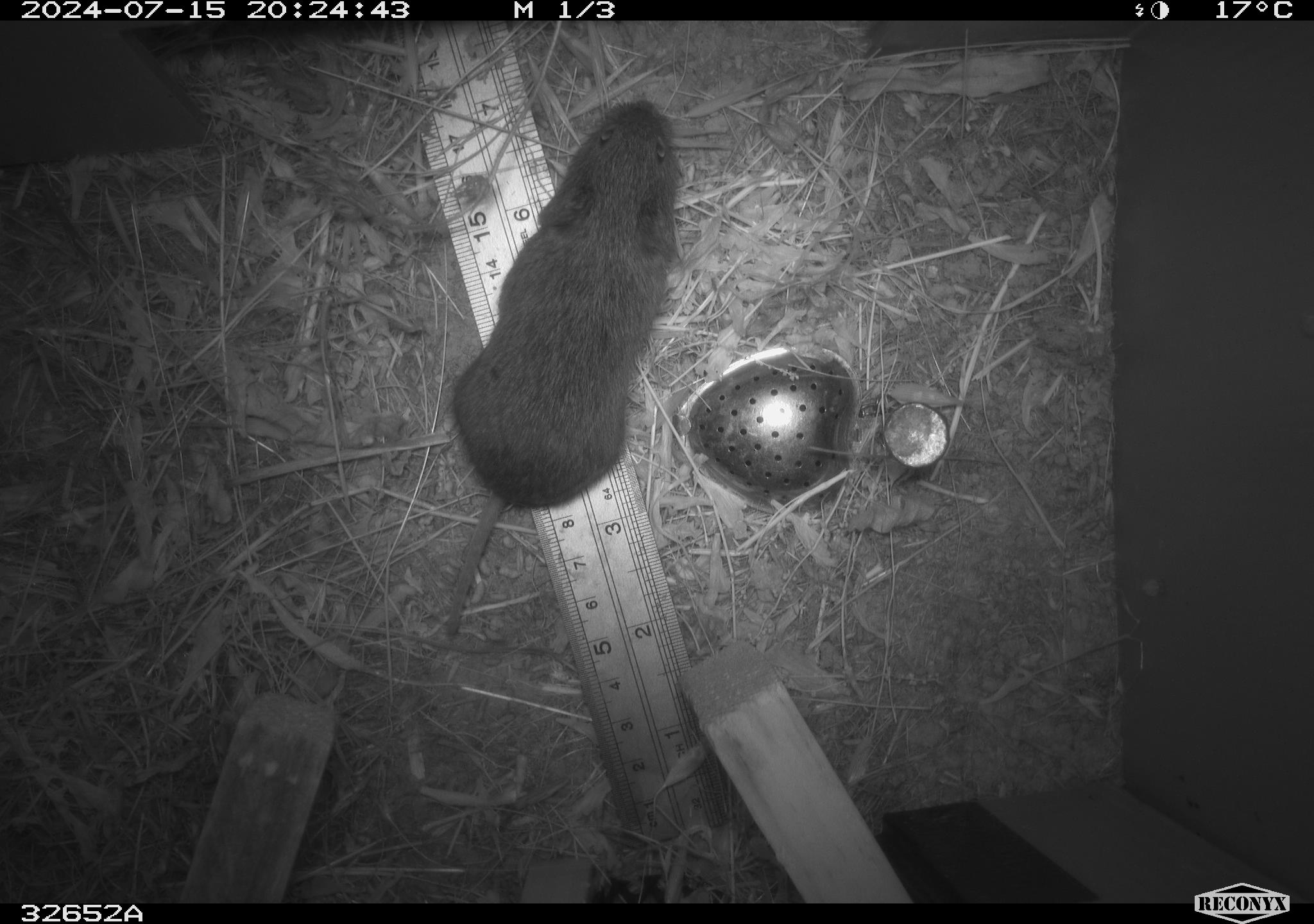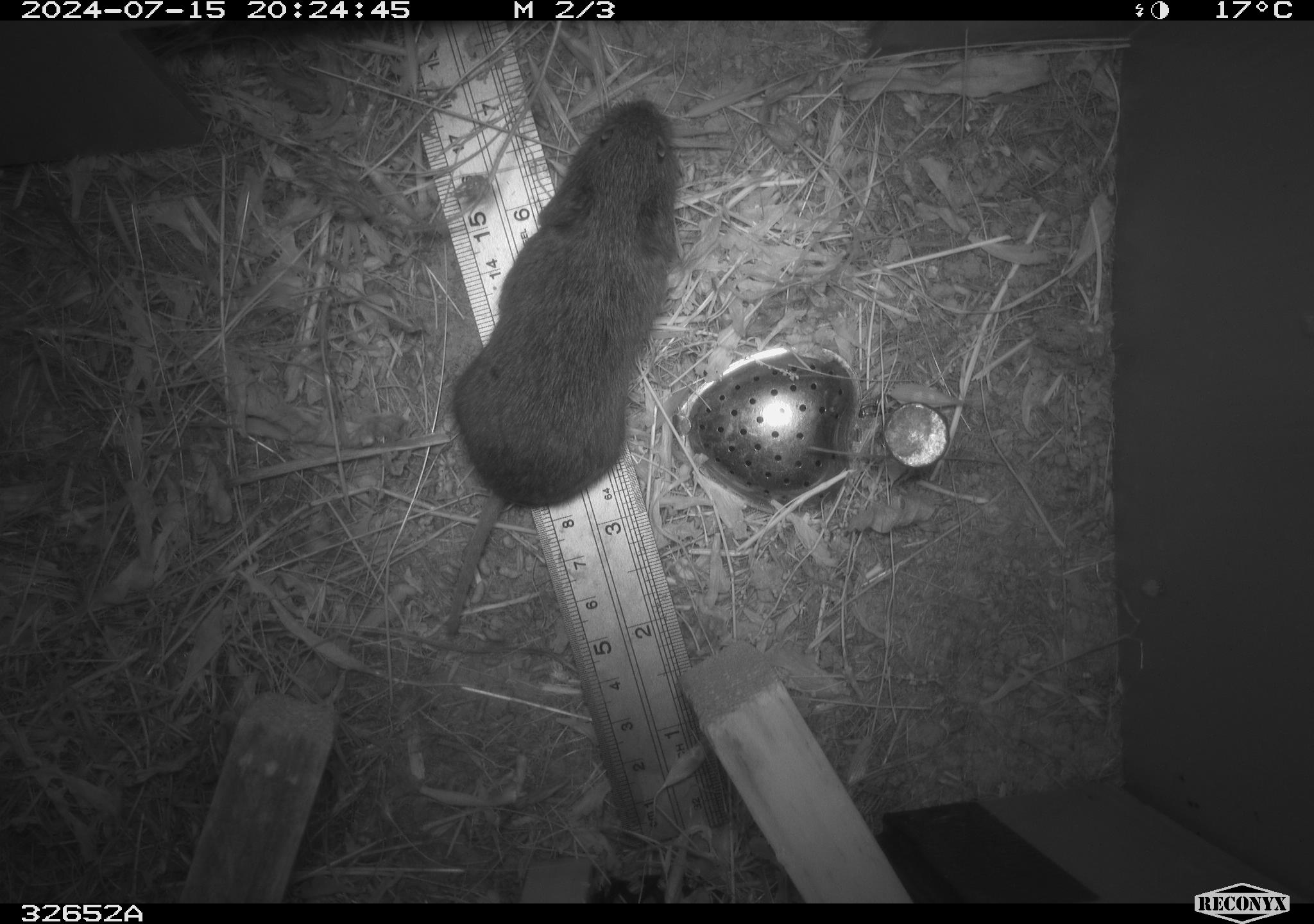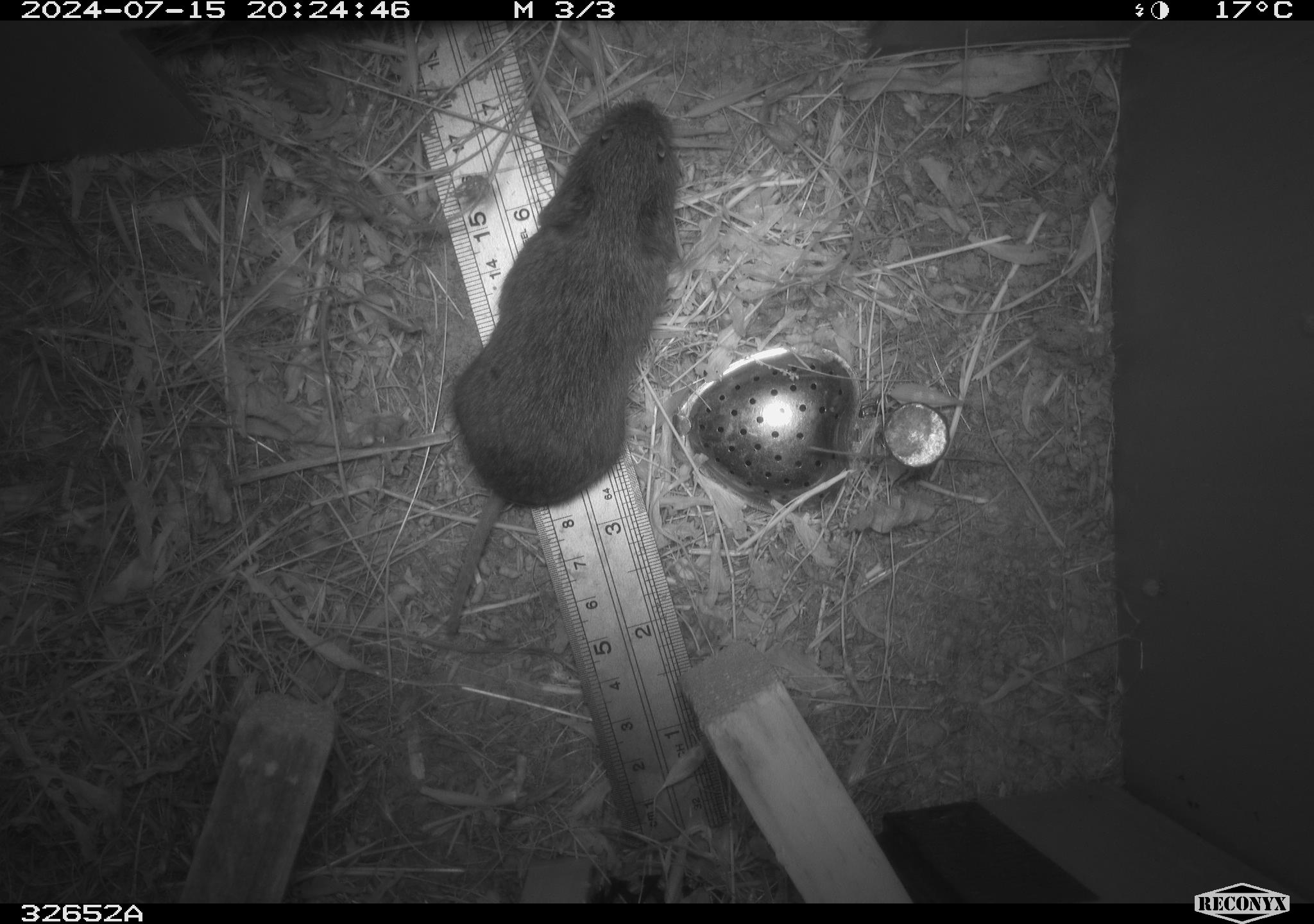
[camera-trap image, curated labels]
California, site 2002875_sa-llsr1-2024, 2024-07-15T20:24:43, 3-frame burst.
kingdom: Animalia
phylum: Chordata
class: Mammalia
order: Rodentia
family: Cricetidae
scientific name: Arvicolinae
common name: voles, lemmings, and muskrats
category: arvicolinae subfamily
Arvicolinae subfamily (voles, lemmings, and muskrats) (Arvicolinae).